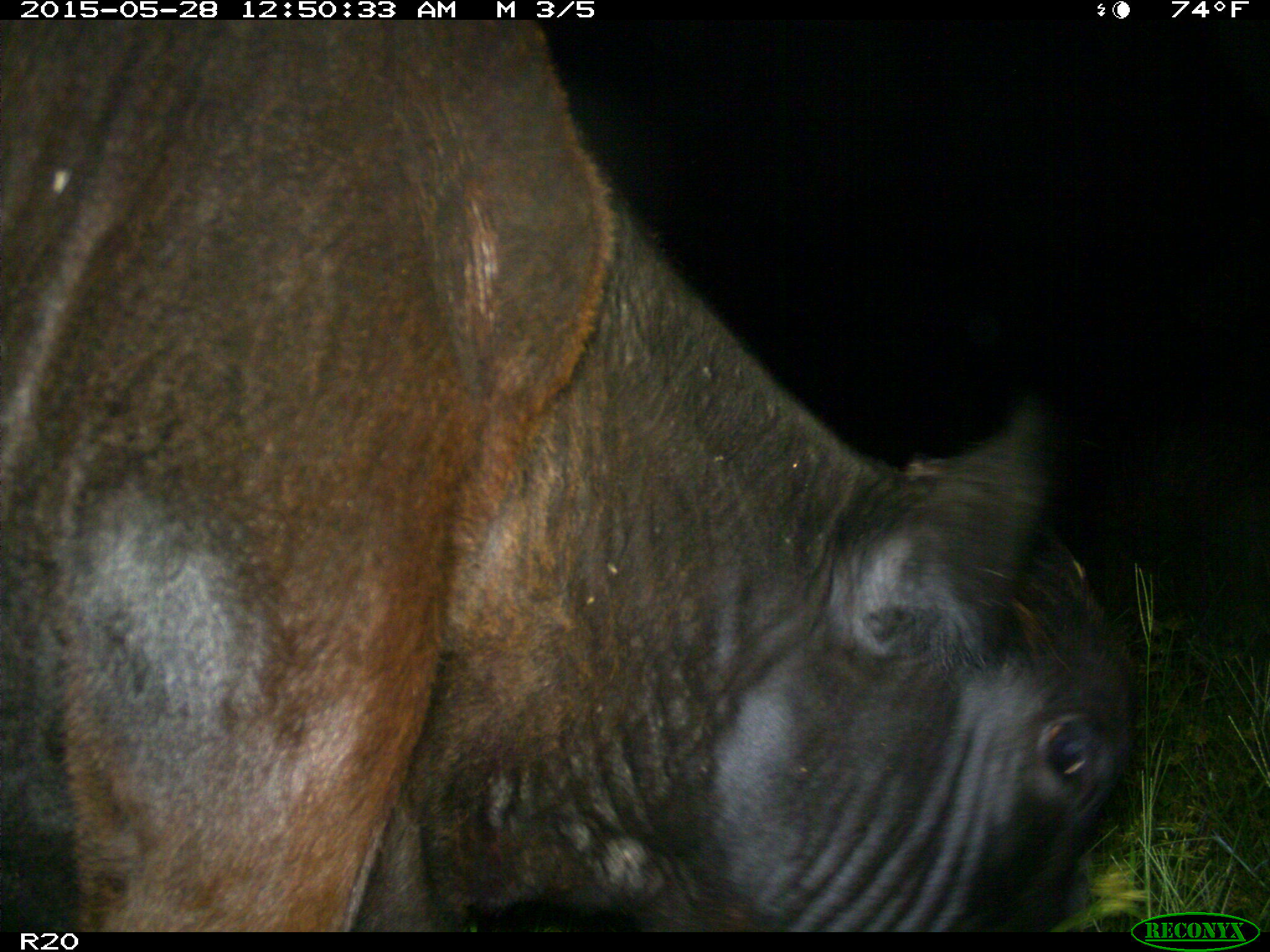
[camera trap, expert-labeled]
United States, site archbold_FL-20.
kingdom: Animalia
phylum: Chordata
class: Mammalia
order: Artiodactyla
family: Bovidae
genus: Bos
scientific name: Bos taurus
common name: domestic cow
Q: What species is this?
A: Bos taurus (domestic cow).